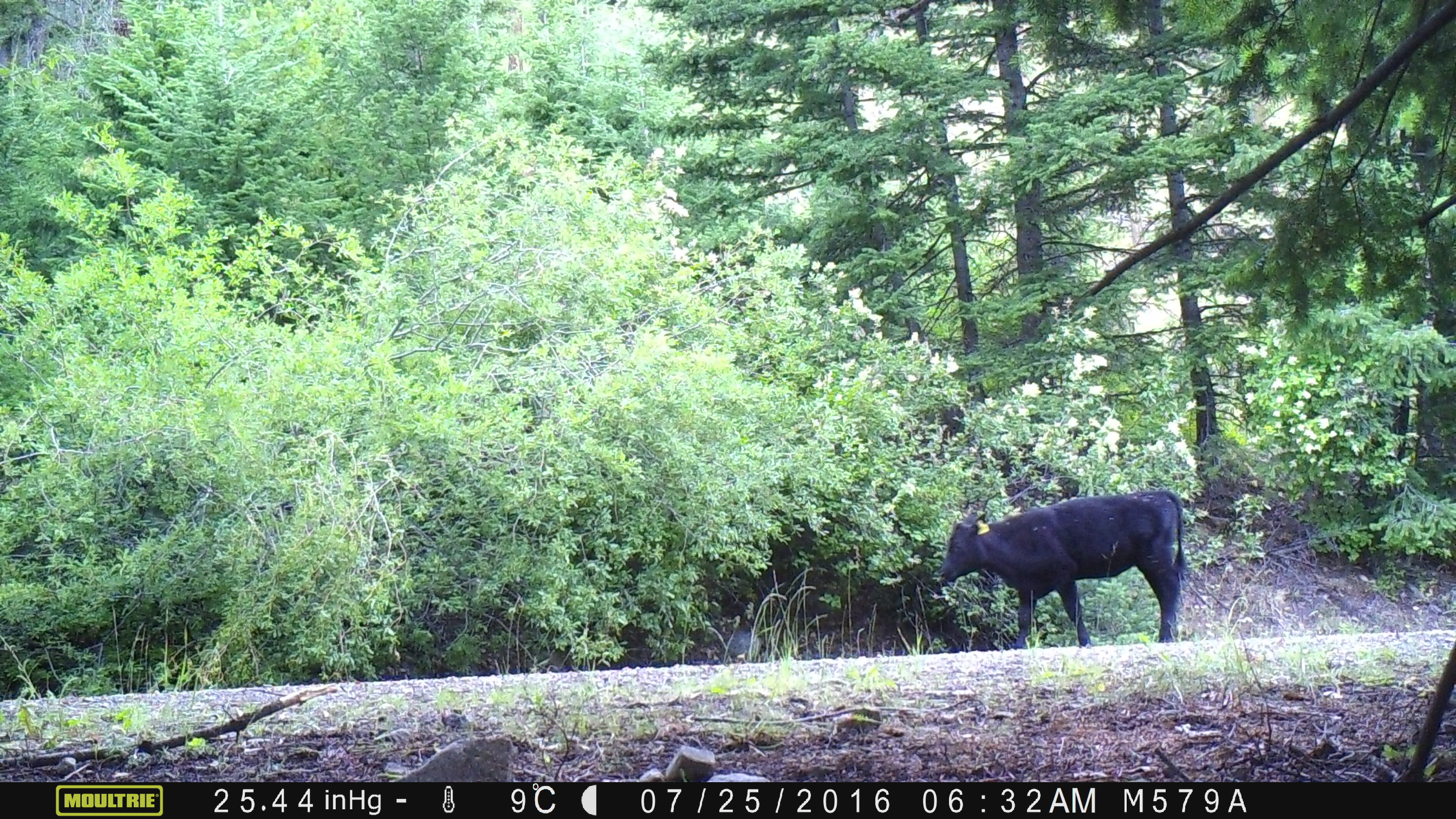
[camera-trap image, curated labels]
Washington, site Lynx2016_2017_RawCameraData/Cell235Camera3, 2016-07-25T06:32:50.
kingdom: Animalia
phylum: Chordata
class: Mammalia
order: Artiodactyla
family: Bovidae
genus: Bos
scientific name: Bos taurus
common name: domestic cattle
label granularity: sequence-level